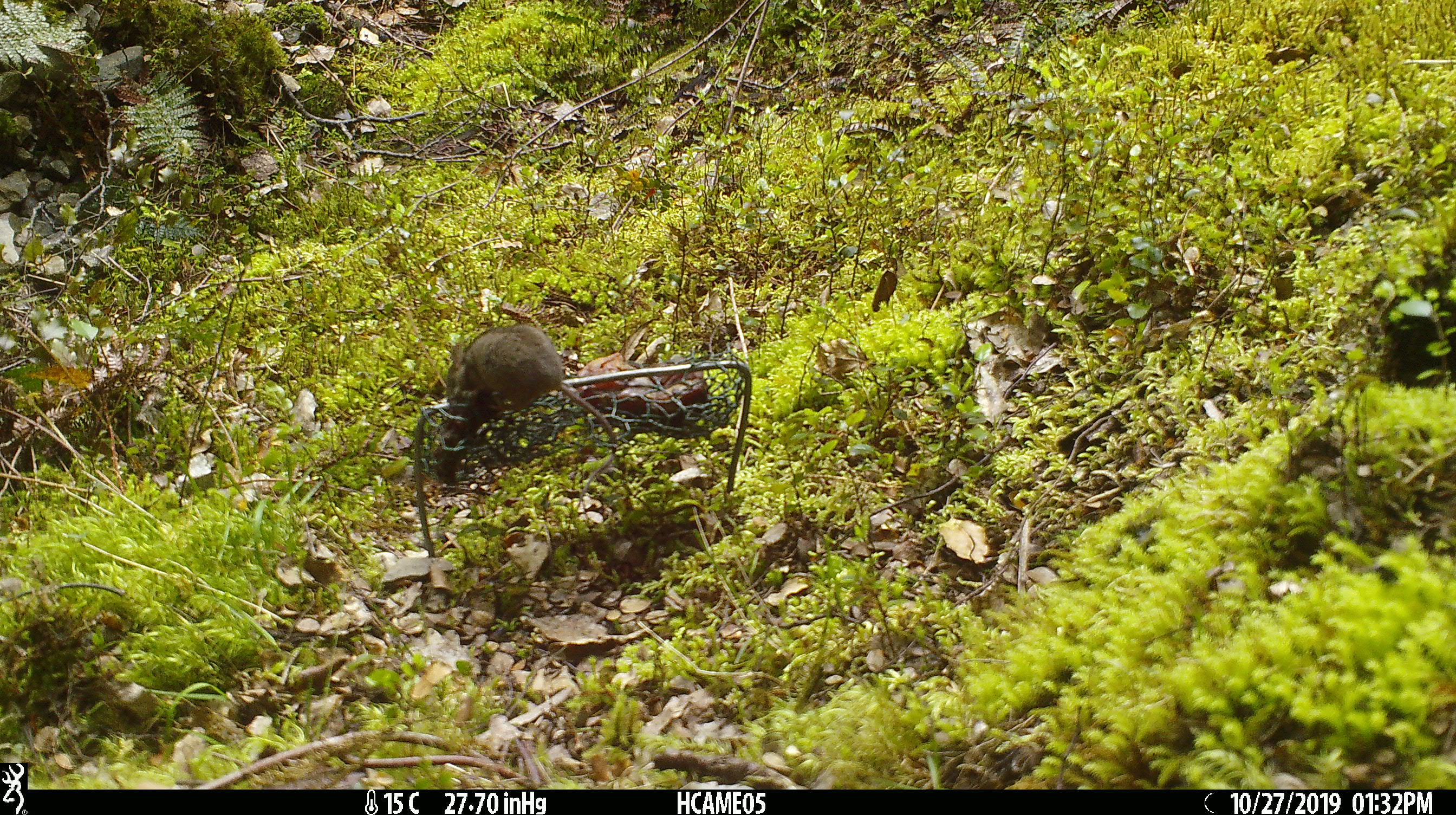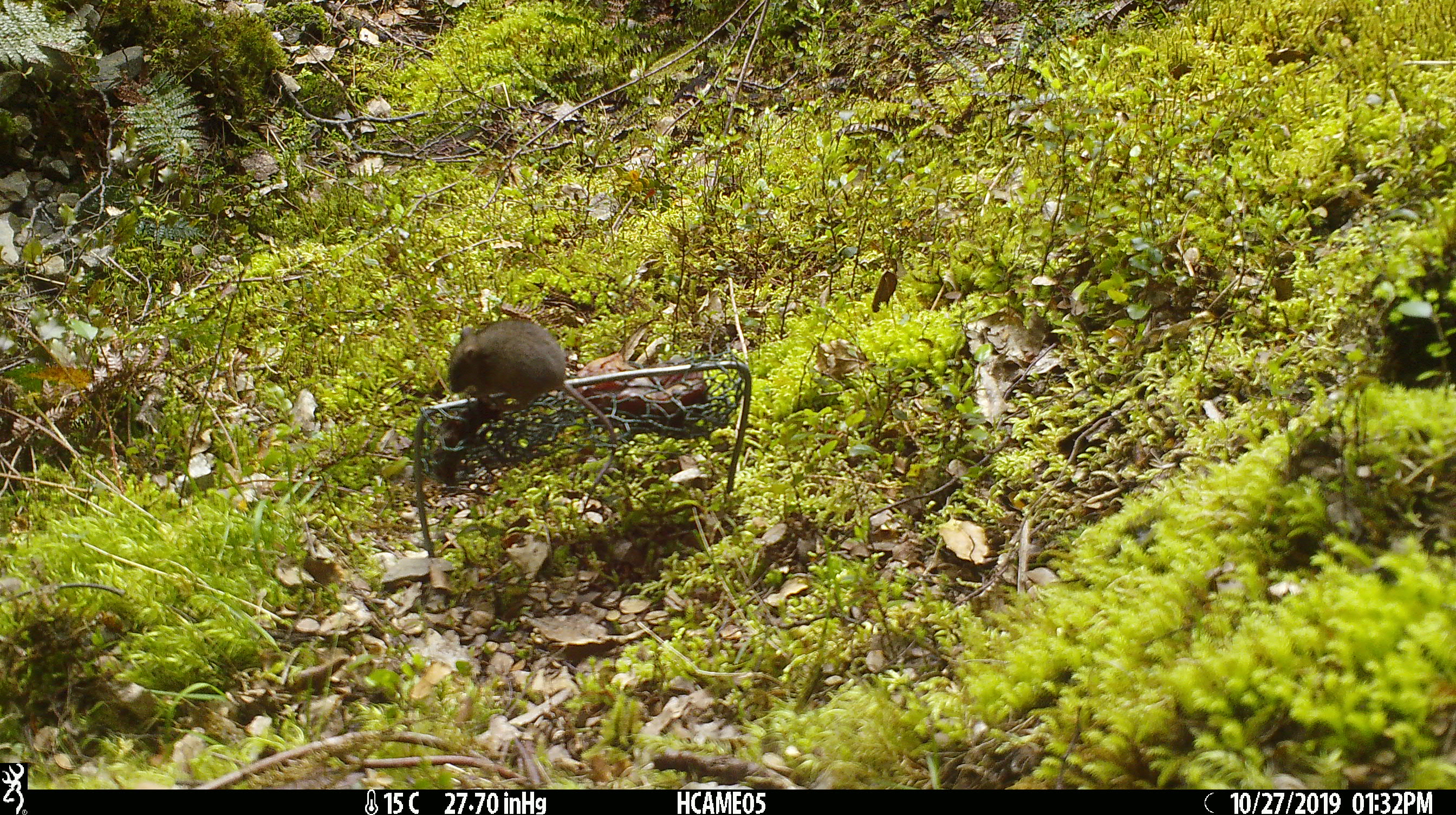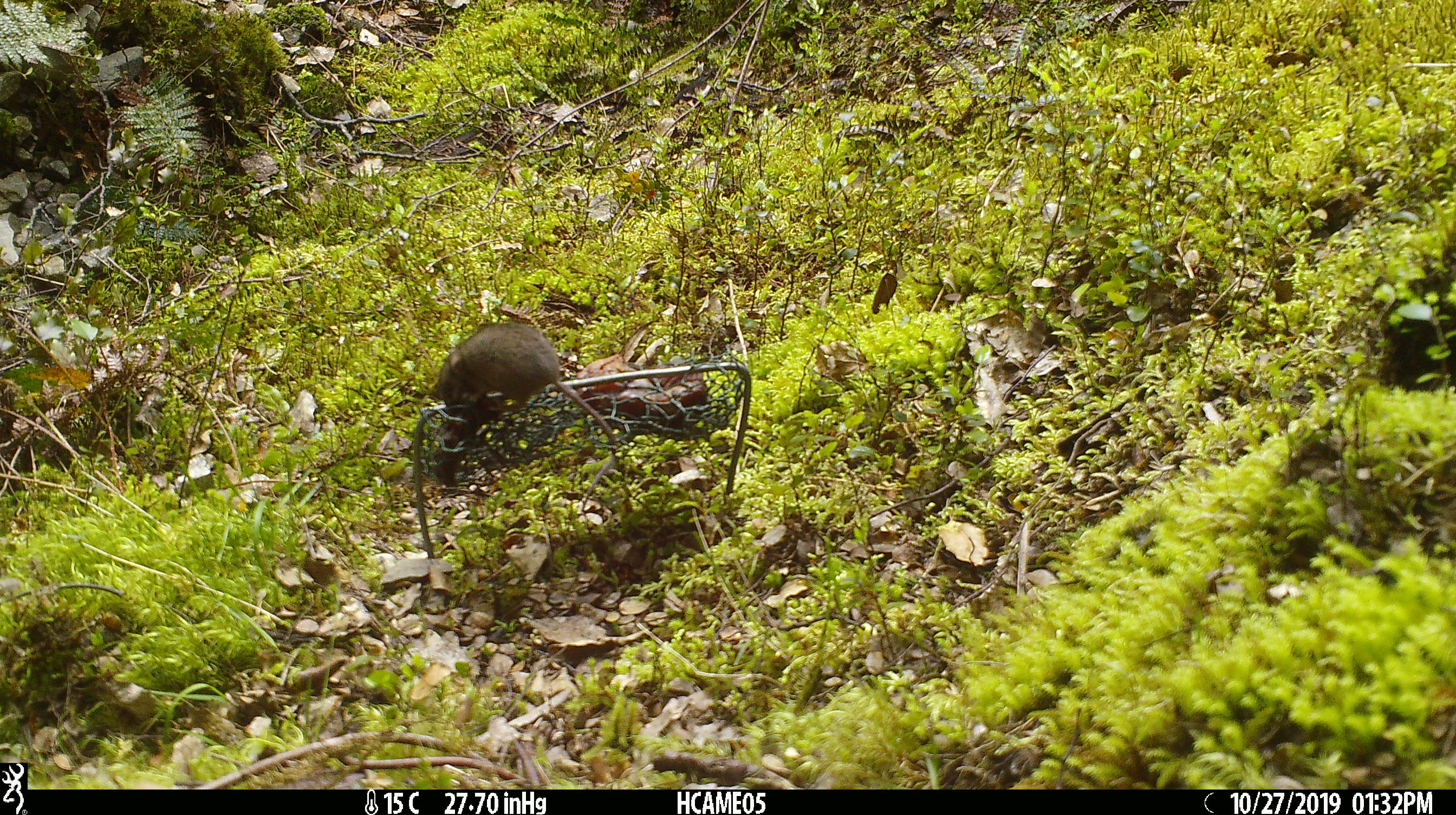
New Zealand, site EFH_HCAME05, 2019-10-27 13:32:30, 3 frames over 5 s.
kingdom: Animalia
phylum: Chordata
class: Mammalia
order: Rodentia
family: Muridae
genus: Mus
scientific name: Mus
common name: mouse